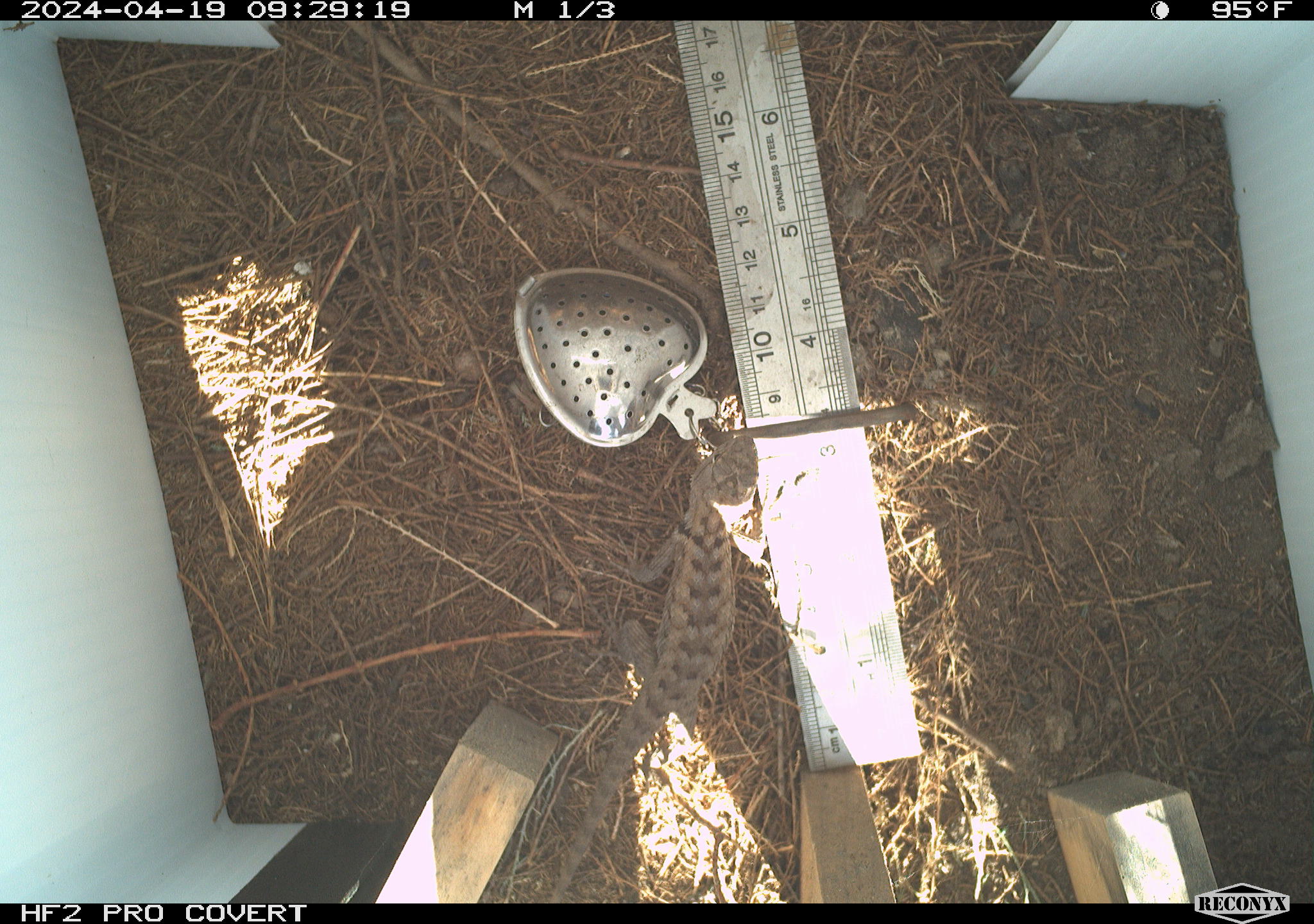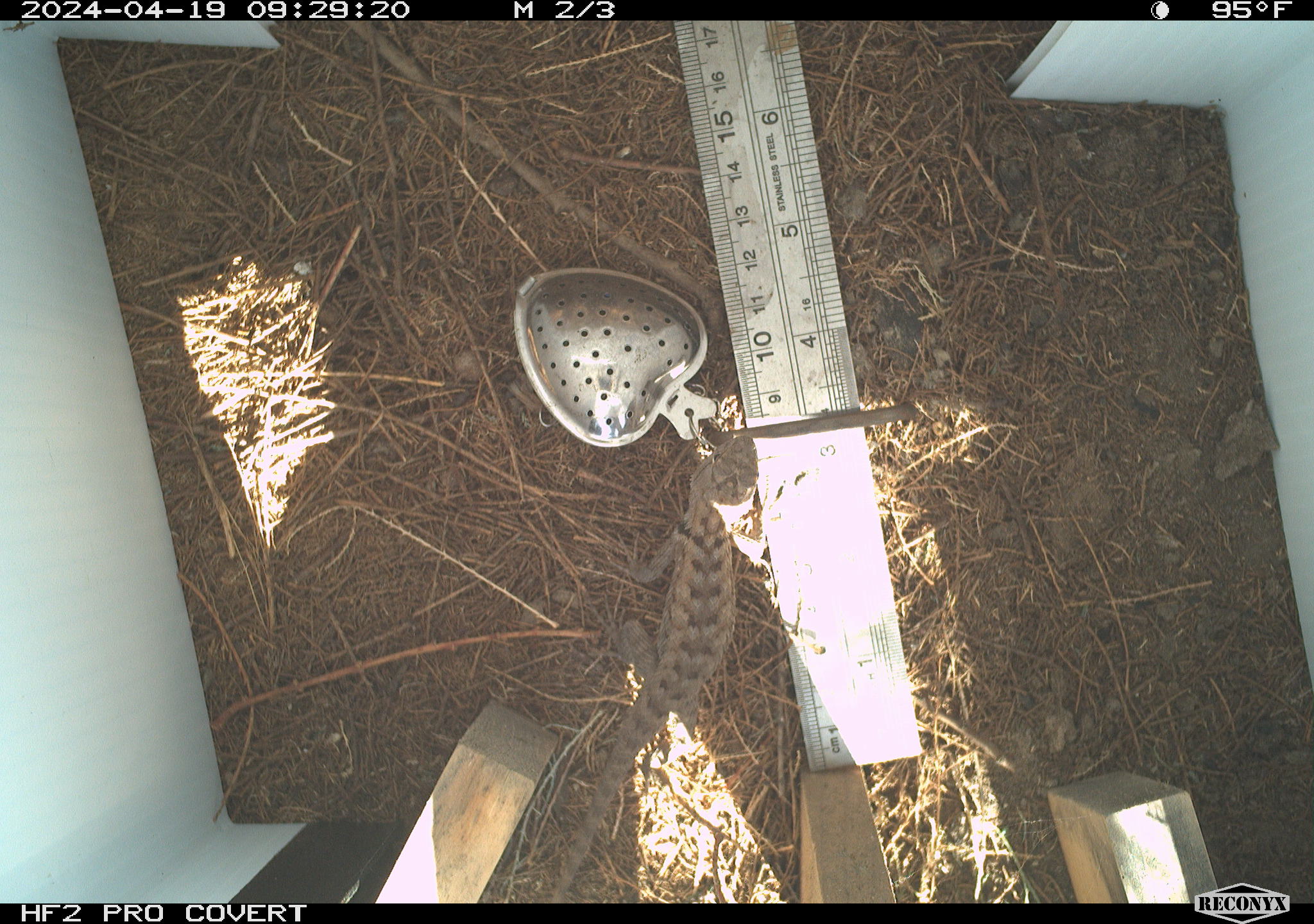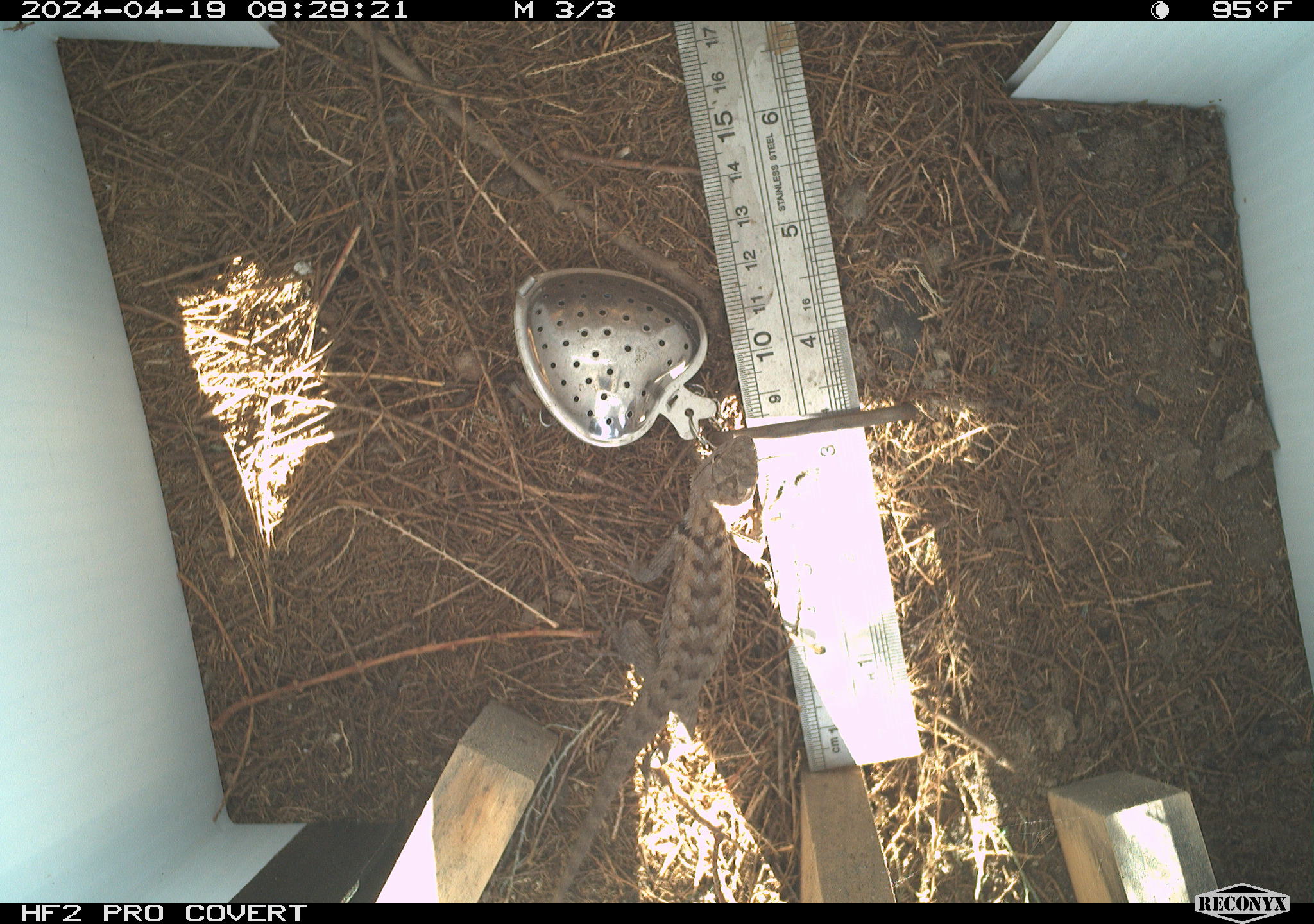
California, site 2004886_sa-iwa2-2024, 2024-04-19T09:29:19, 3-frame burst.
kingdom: Animalia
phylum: Chordata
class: Reptilia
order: Squamata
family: Phrynosomatidae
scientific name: Phrynosomatidae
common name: phrynosomatid lizards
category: phrynosomatidae family